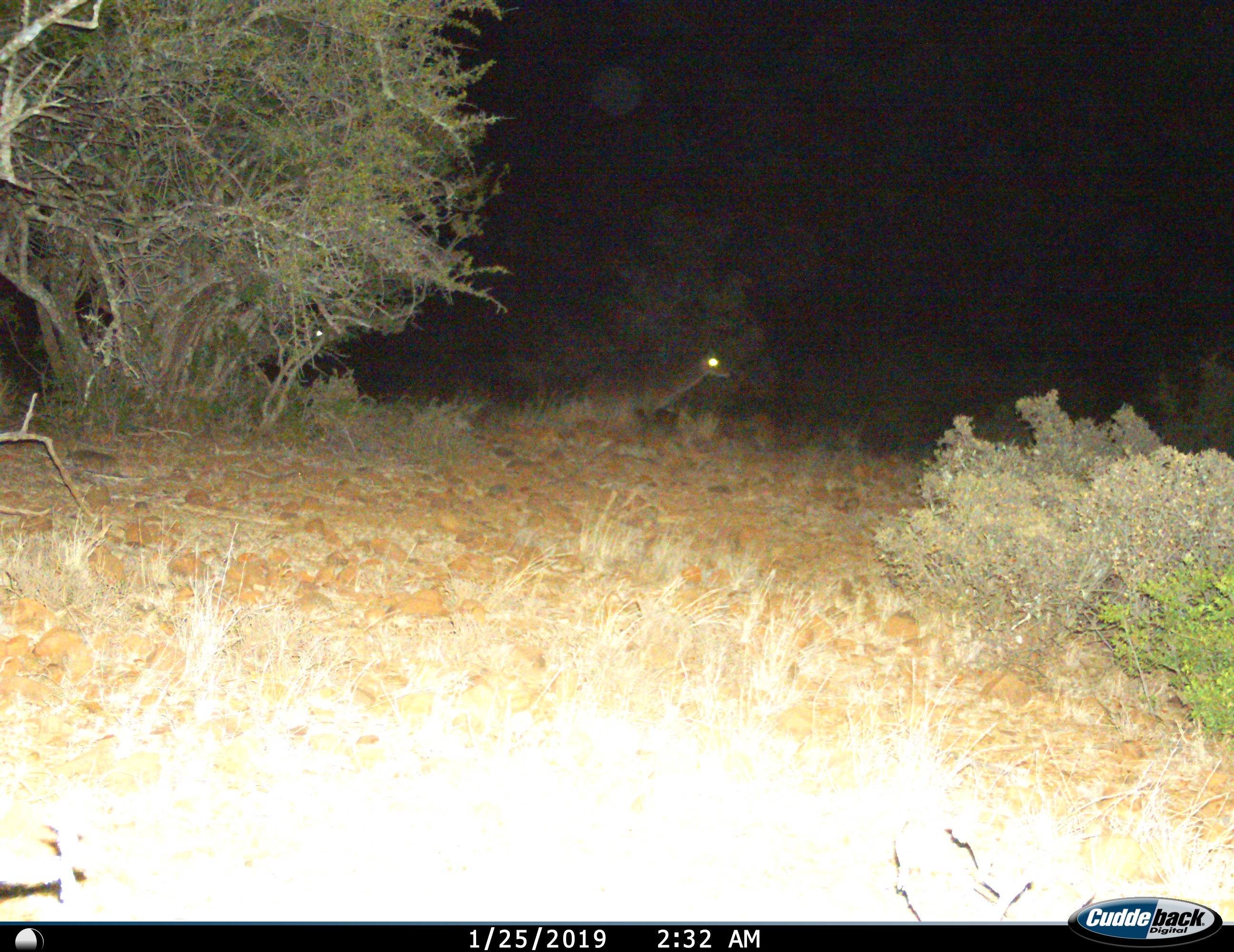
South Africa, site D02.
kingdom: Animalia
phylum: Chordata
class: Mammalia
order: Artiodactyla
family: Bovidae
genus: Tragelaphus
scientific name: Tragelaphus strepsiceros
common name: greater kudu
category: kudu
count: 1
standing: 0%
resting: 20%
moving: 80%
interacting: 0%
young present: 0%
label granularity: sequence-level